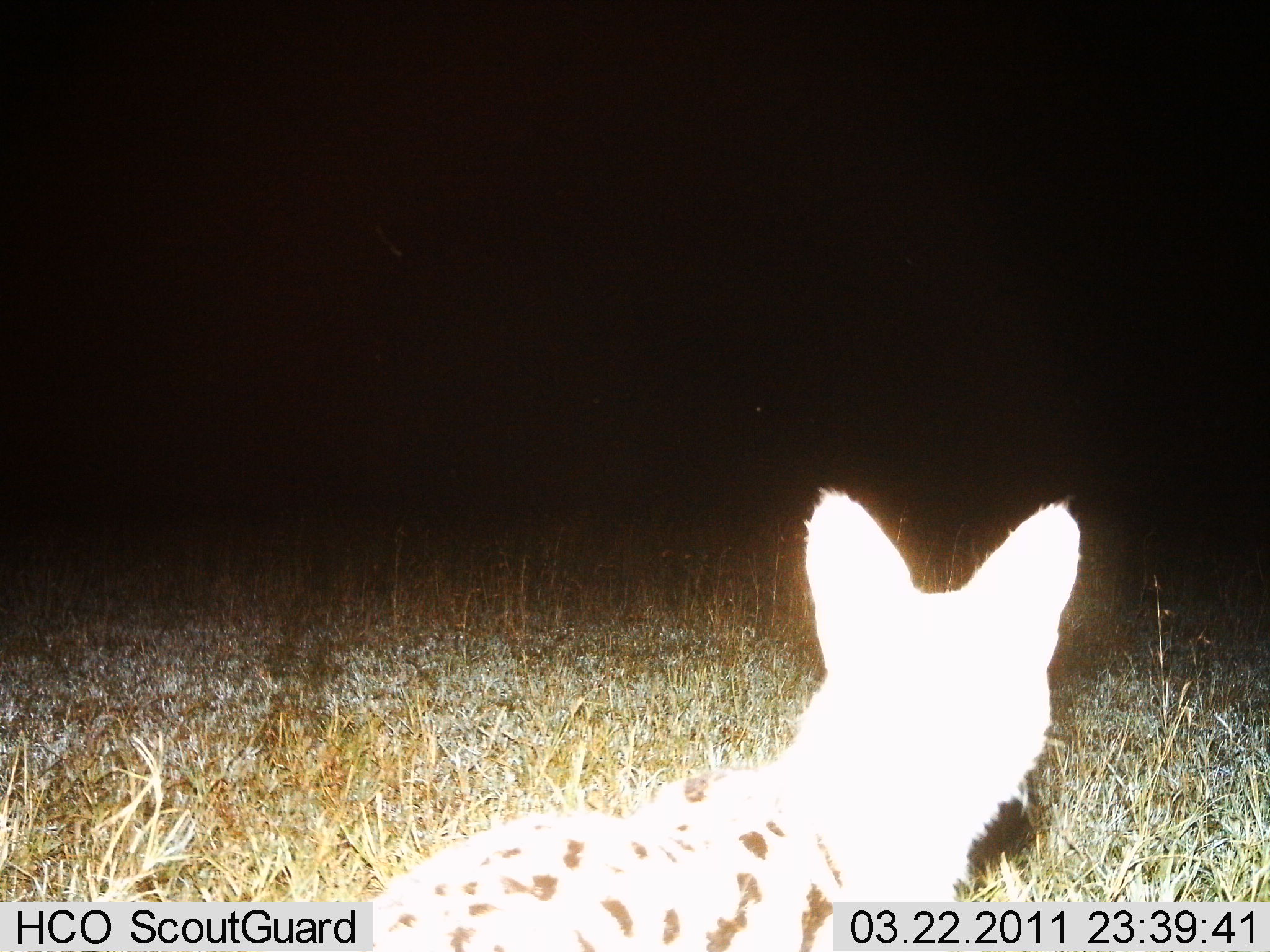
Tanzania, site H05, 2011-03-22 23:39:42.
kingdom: Animalia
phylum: Chordata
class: Mammalia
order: Carnivora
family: Felidae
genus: Leptailurus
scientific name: Leptailurus serval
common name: serval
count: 1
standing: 100%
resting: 0%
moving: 0%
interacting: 0%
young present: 8%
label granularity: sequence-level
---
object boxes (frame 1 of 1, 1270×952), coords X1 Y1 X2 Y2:
animal: 359 487 1083 950